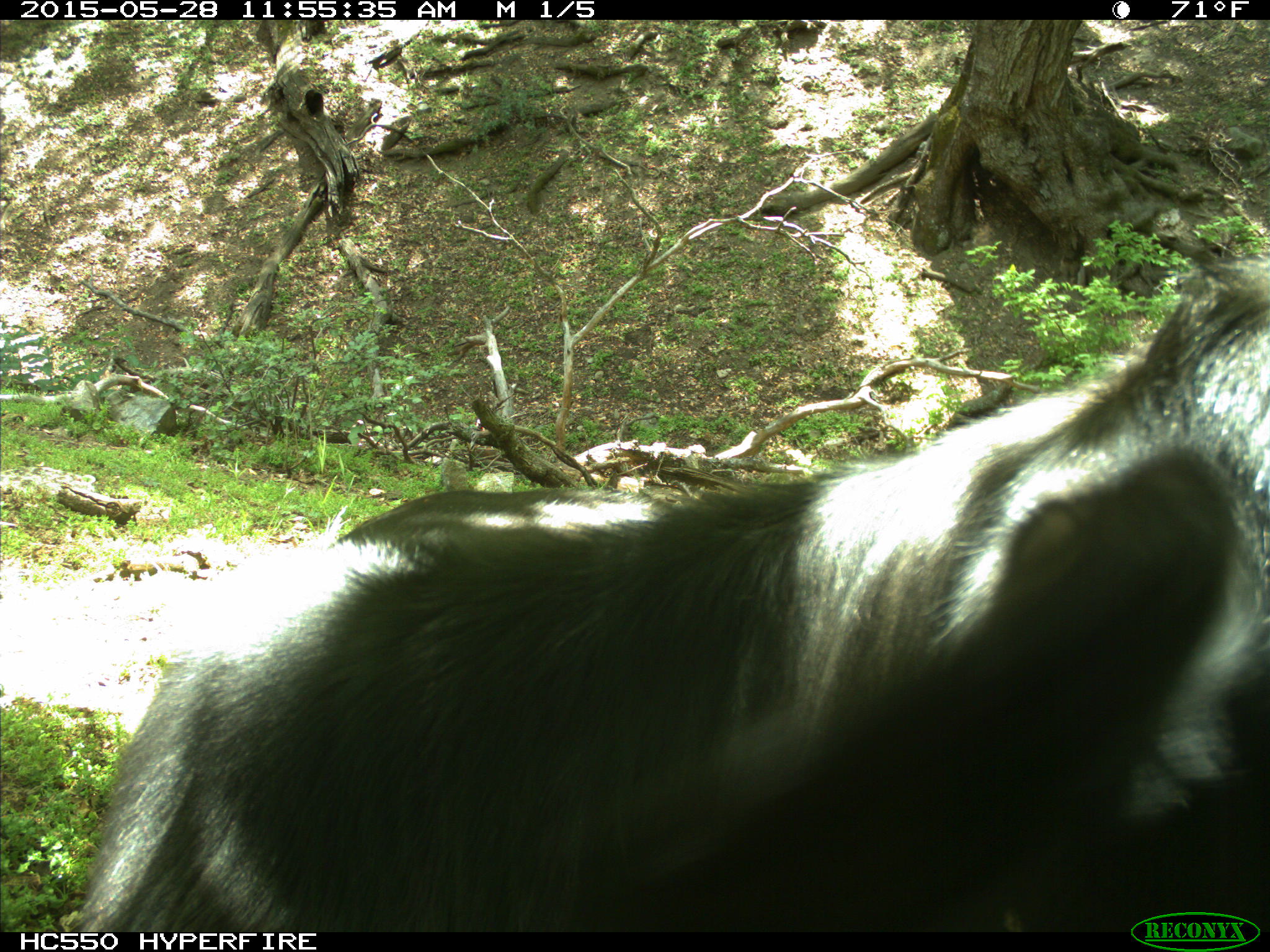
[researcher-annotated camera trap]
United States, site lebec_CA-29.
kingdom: Animalia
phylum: Chordata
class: Mammalia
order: Artiodactyla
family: Bovidae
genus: Bos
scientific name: Bos taurus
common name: domestic cow